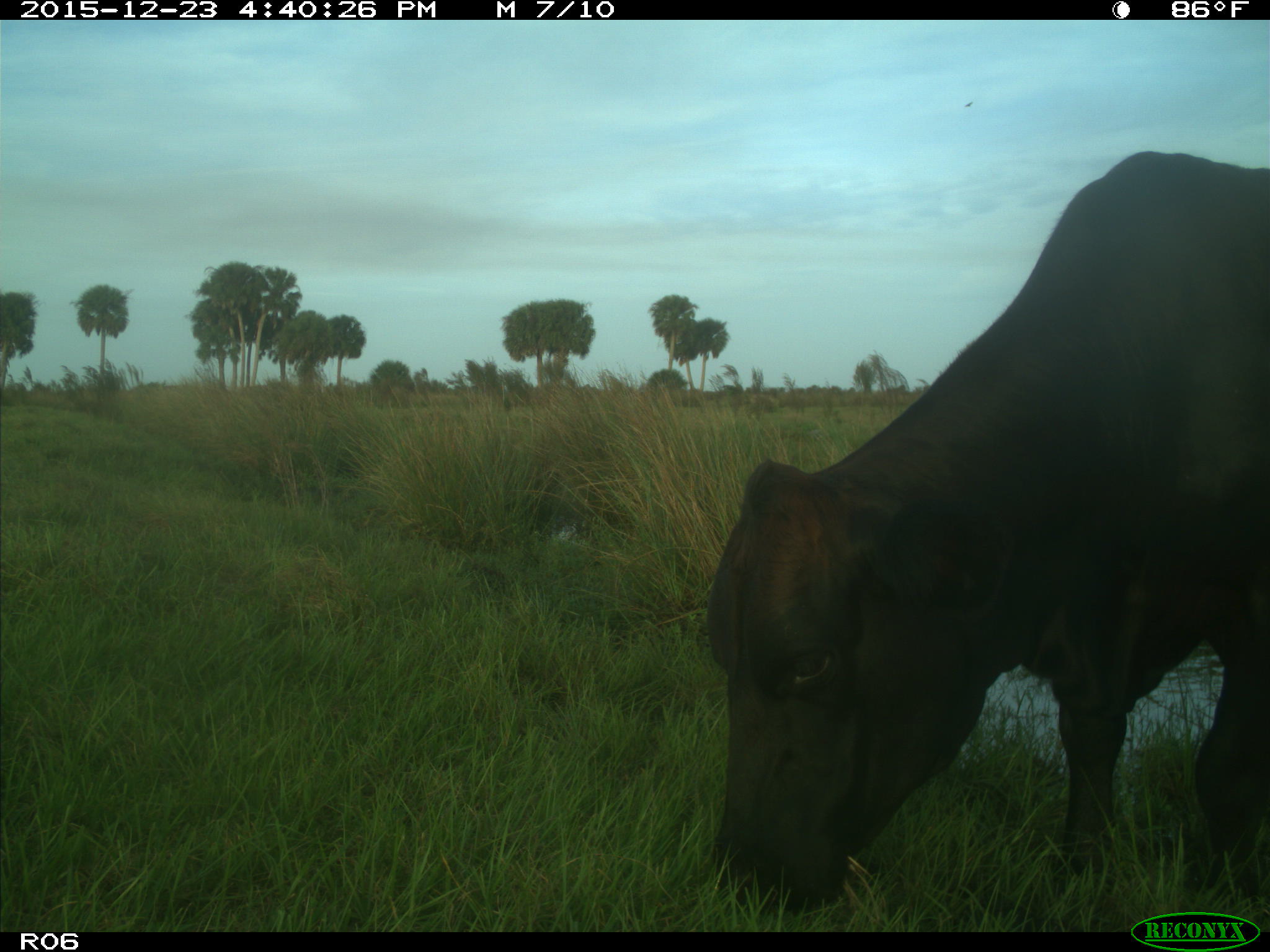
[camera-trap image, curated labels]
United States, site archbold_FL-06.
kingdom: Animalia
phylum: Chordata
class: Mammalia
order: Artiodactyla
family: Bovidae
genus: Bos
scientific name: Bos taurus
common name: domestic cow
Bos taurus (domestic cow).